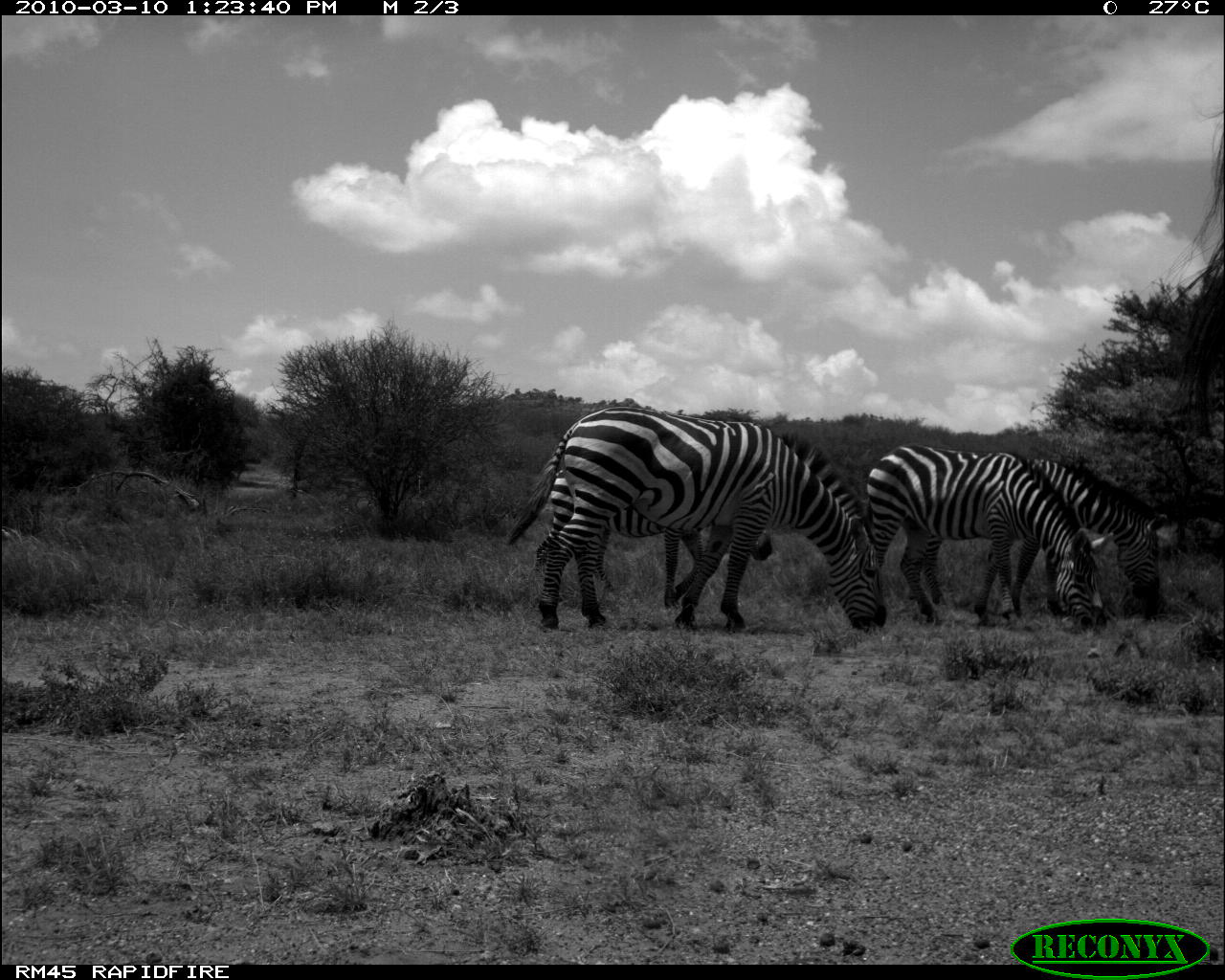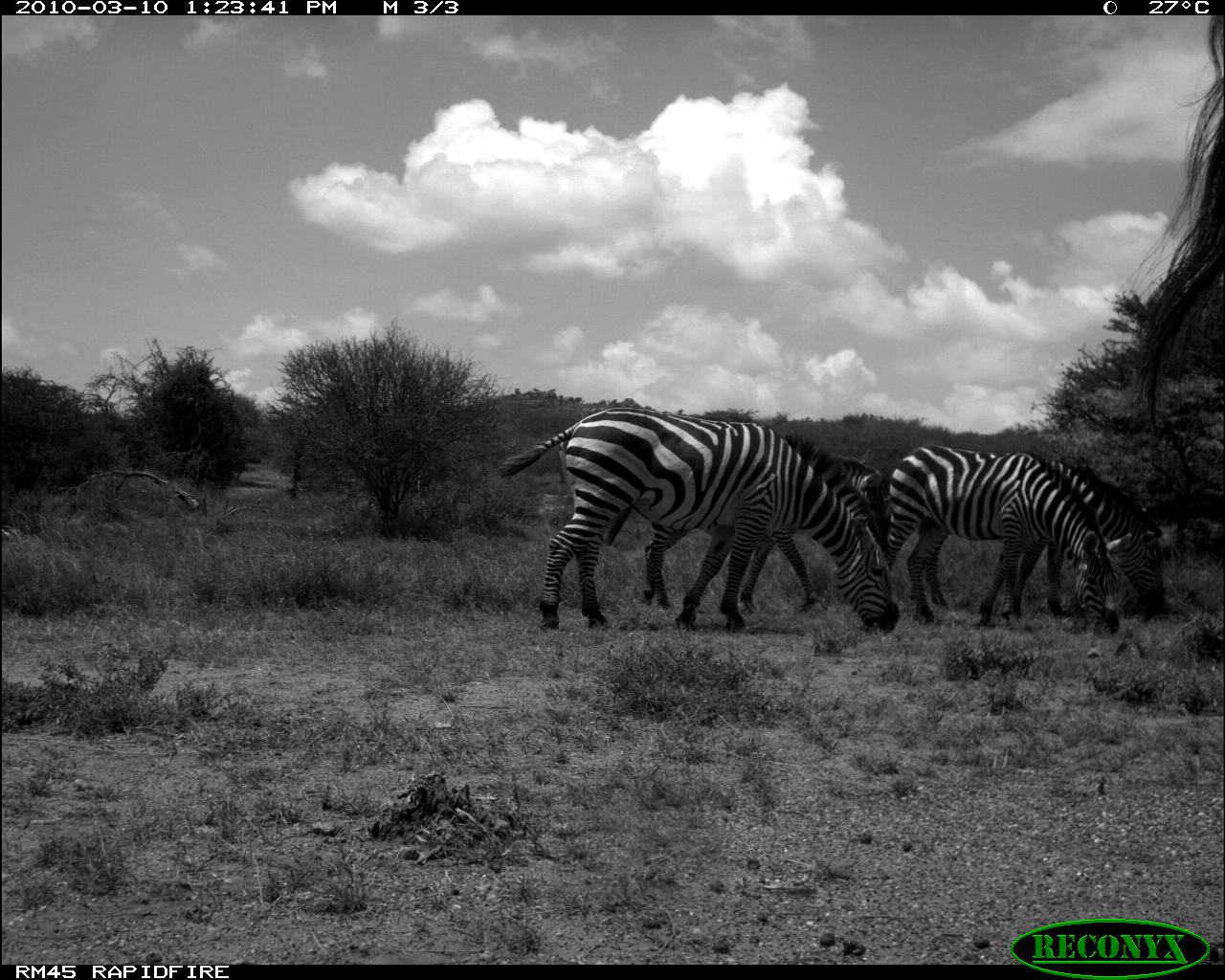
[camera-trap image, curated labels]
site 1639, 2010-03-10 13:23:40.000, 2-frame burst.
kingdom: Animalia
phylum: Chordata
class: Mammalia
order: Perissodactyla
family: Equidae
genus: Equus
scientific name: Equus quagga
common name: plains zebra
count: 4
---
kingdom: Animalia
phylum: Chordata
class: Mammalia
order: Artiodactyla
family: Giraffidae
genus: Giraffa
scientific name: Giraffa camelopardalis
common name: giraffe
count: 1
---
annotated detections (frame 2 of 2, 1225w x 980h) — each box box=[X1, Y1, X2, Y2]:
giraffa camelopardalis: box=[496, 405, 901, 637]; box=[886, 442, 1128, 634]; box=[905, 456, 1164, 623]; box=[634, 451, 889, 617]; box=[1126, 7, 1225, 434]